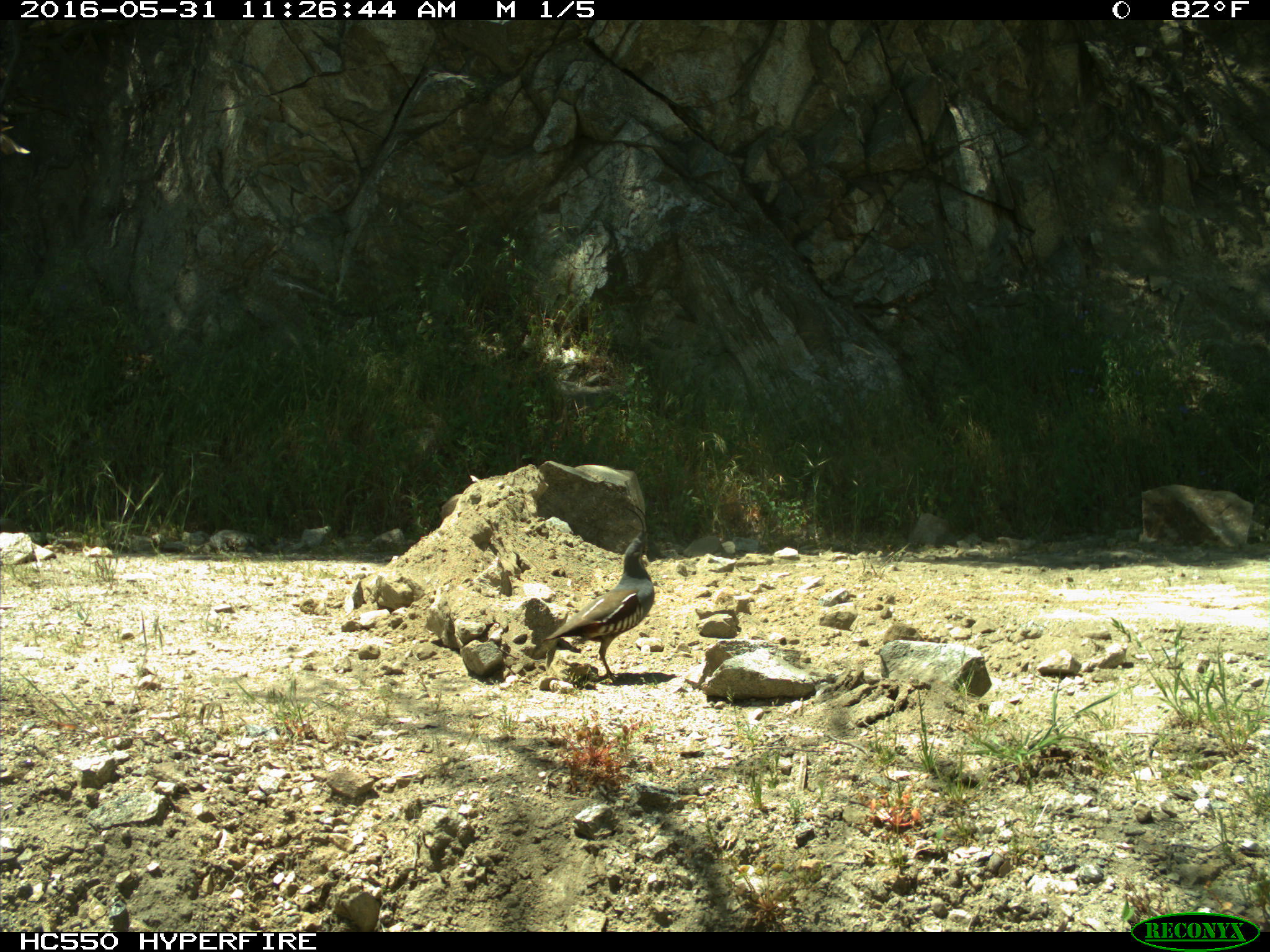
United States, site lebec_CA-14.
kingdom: Animalia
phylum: Chordata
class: Aves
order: Galliformes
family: Odontophoridae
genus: Callipepla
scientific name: Callipepla californica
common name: california quail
Callipepla californica (california quail).